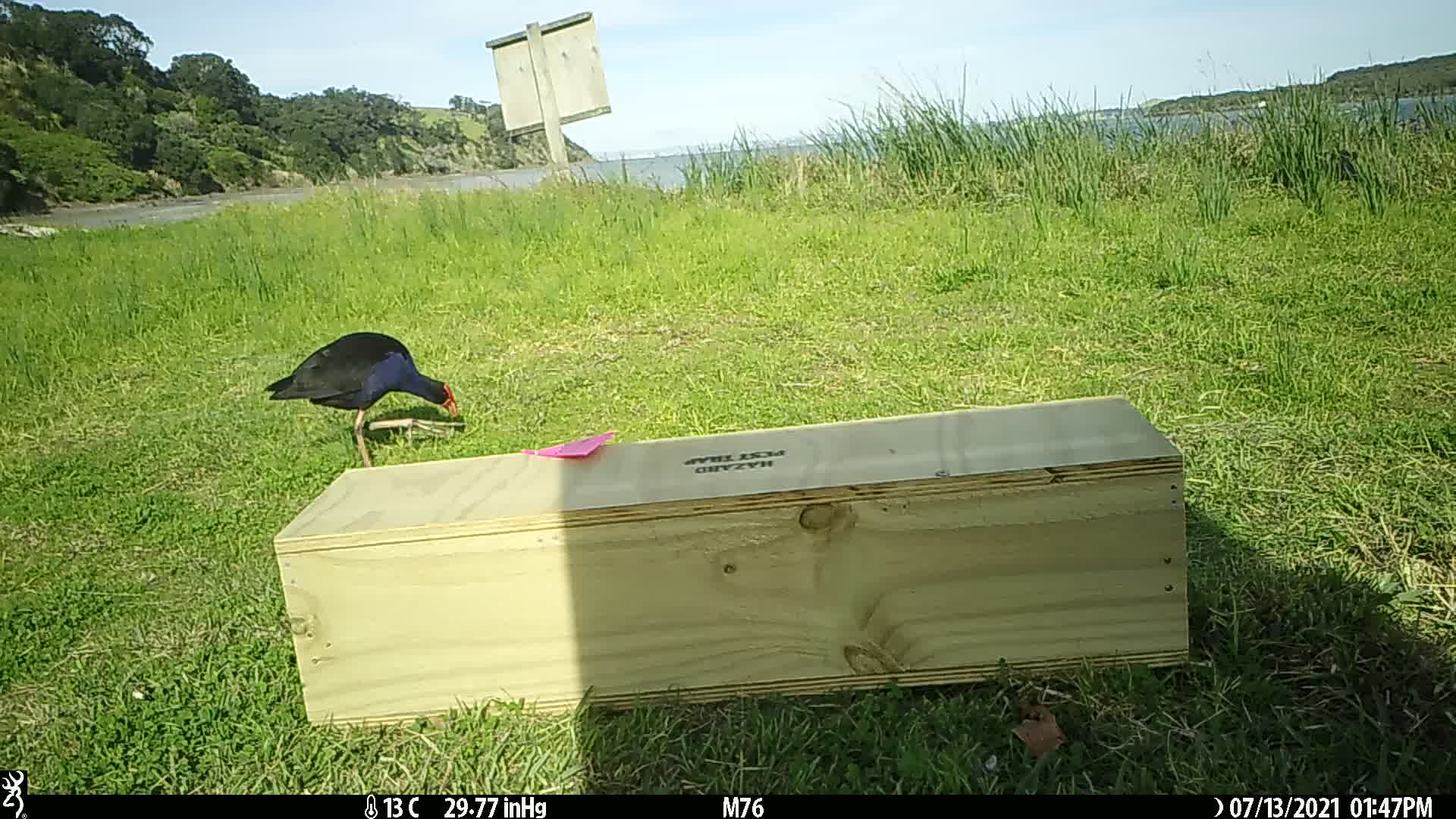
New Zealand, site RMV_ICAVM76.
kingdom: Animalia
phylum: Chordata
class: Aves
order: Gruiformes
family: Rallidae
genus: Porphyrio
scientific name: Porphyrio melanotus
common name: australasian swamphen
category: pukeko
Pukeko (australasian swamphen) (Porphyrio melanotus).